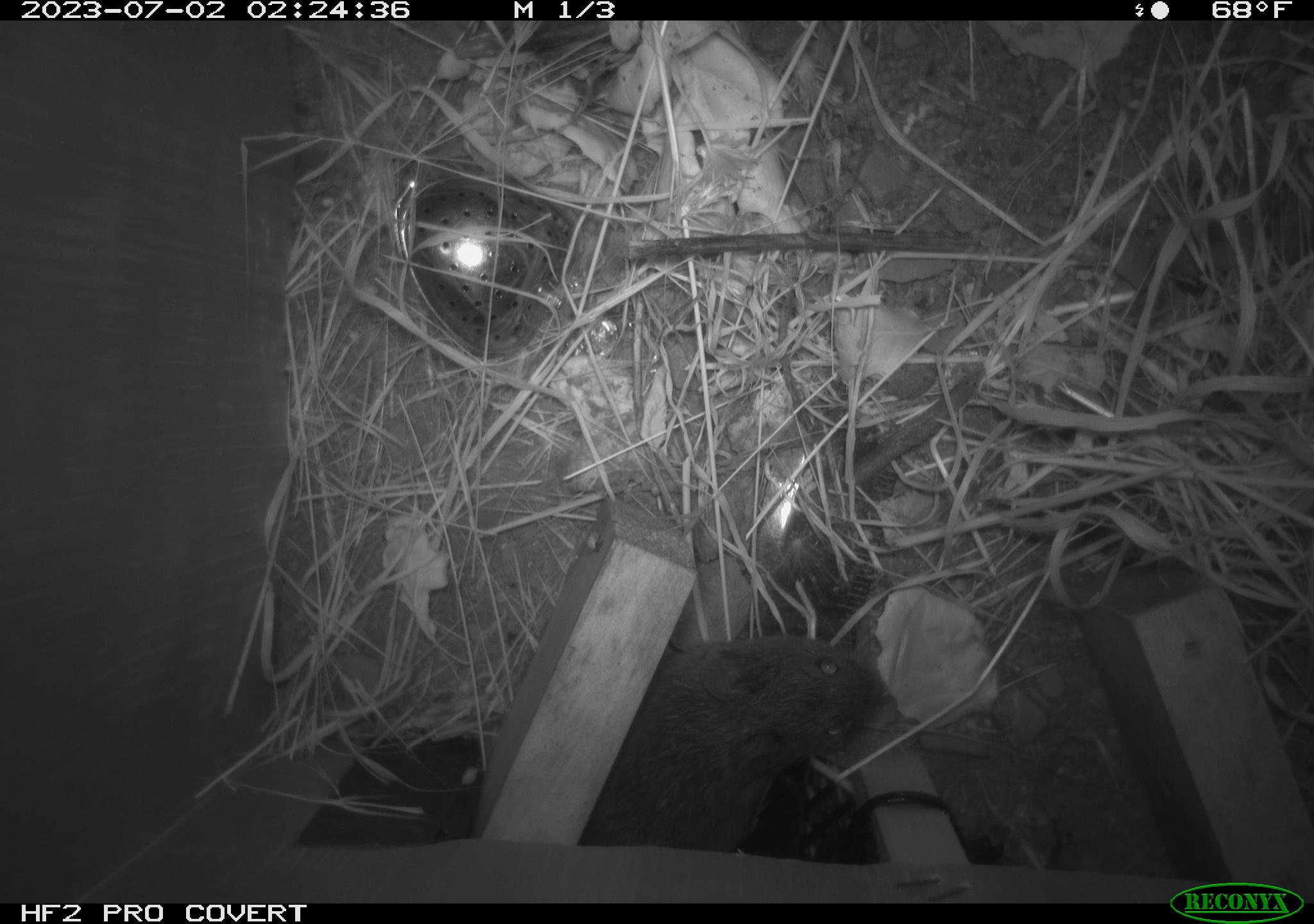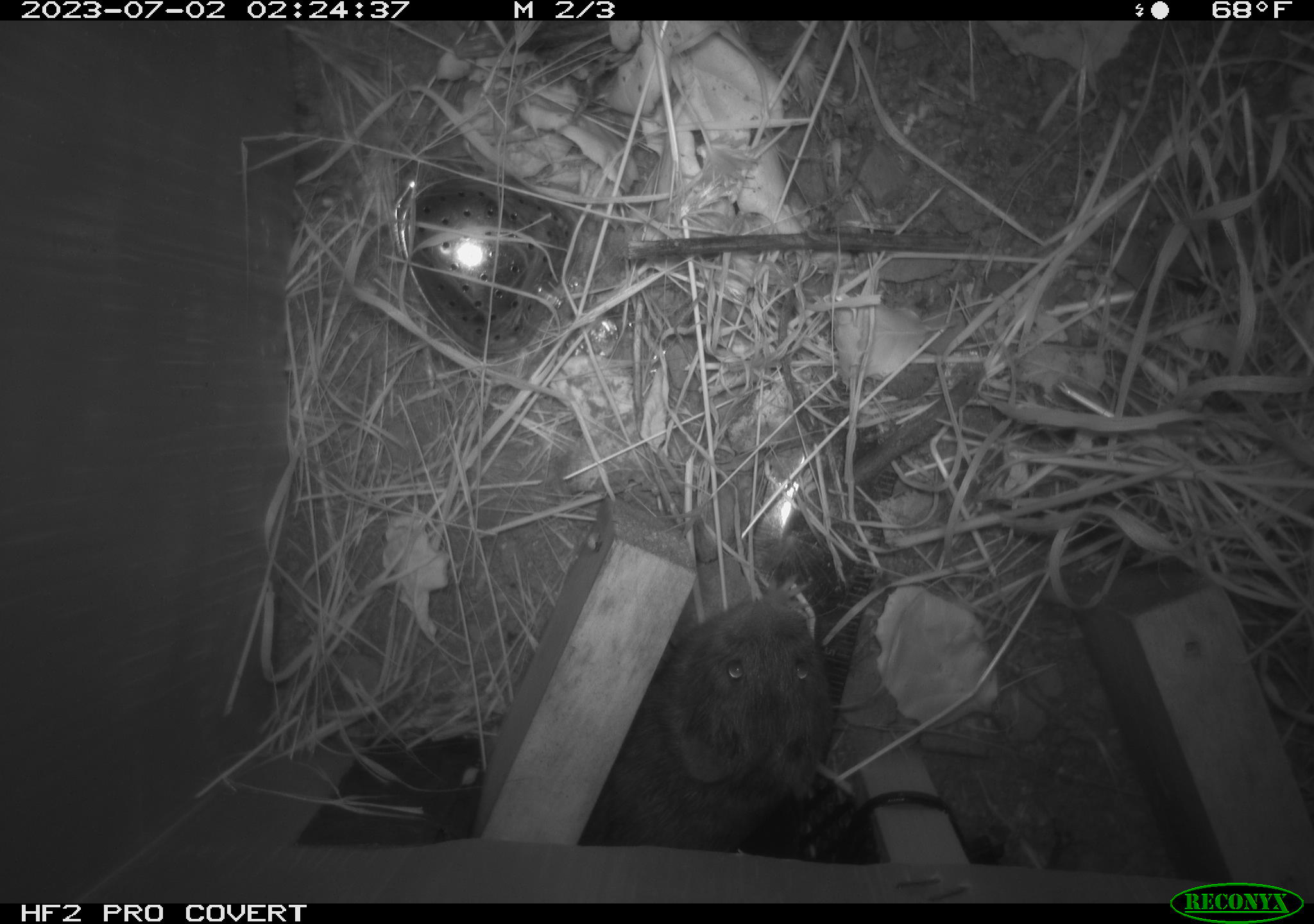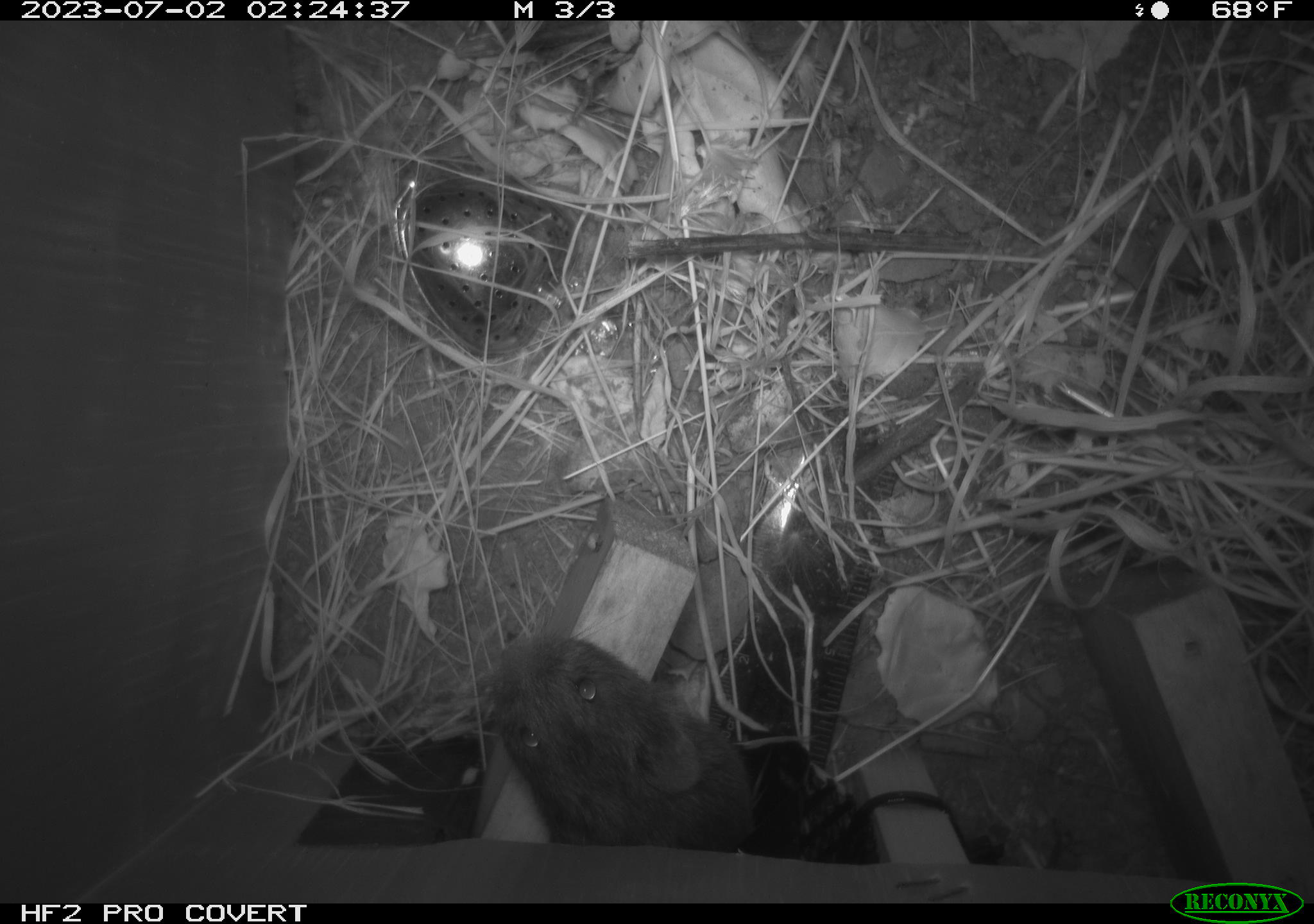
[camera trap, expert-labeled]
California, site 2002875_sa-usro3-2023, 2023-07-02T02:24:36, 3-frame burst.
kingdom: Animalia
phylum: Chordata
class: Mammalia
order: Rodentia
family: Cricetidae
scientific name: Arvicolinae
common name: voles, lemmings, and muskrats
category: arvicolinae subfamily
Arvicolinae subfamily (voles, lemmings, and muskrats) (Arvicolinae).